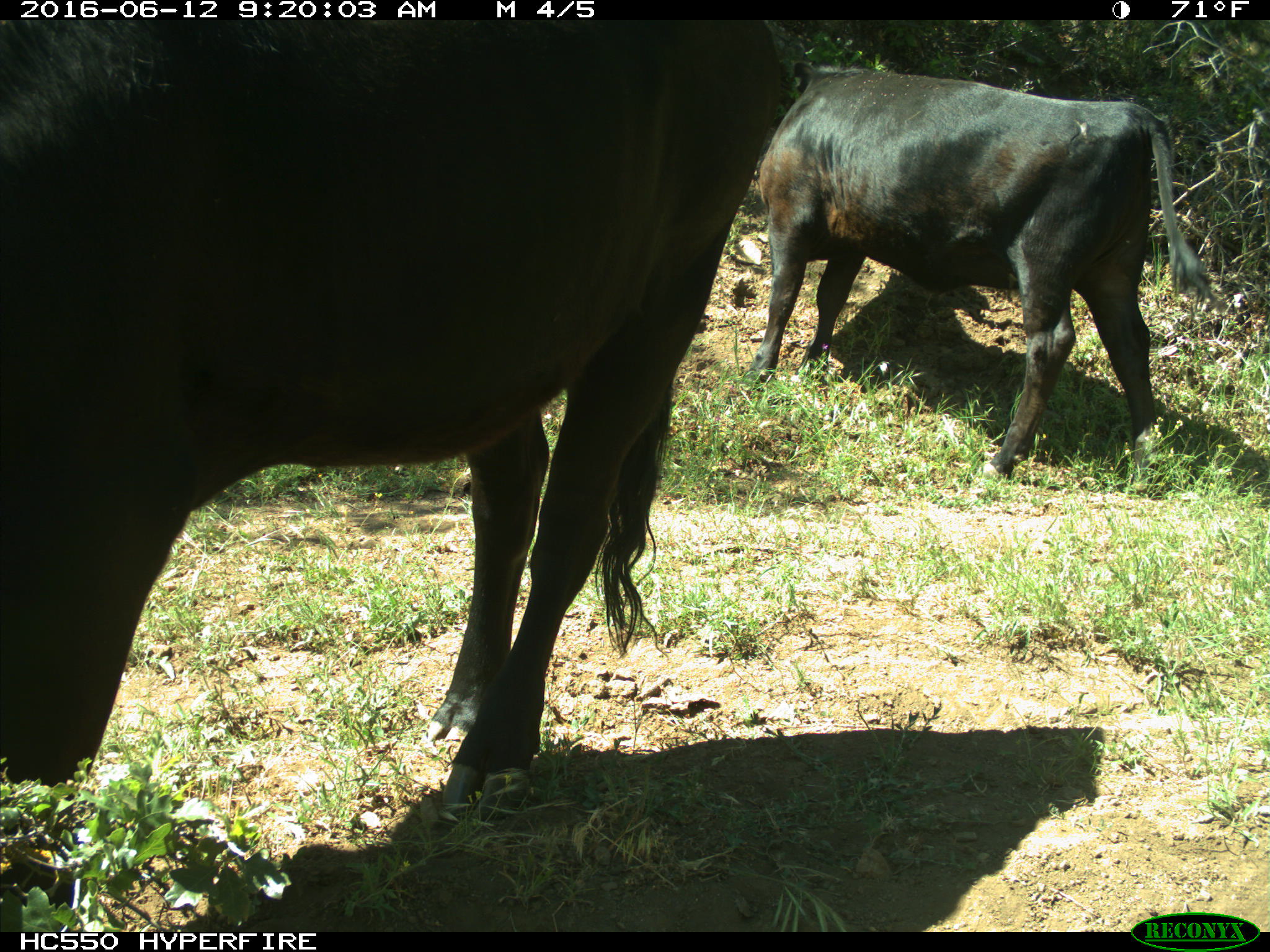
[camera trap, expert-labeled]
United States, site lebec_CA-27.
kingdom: Animalia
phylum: Chordata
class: Mammalia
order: Artiodactyla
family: Bovidae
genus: Bos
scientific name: Bos taurus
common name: domestic cow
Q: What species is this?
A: Bos taurus (domestic cow).